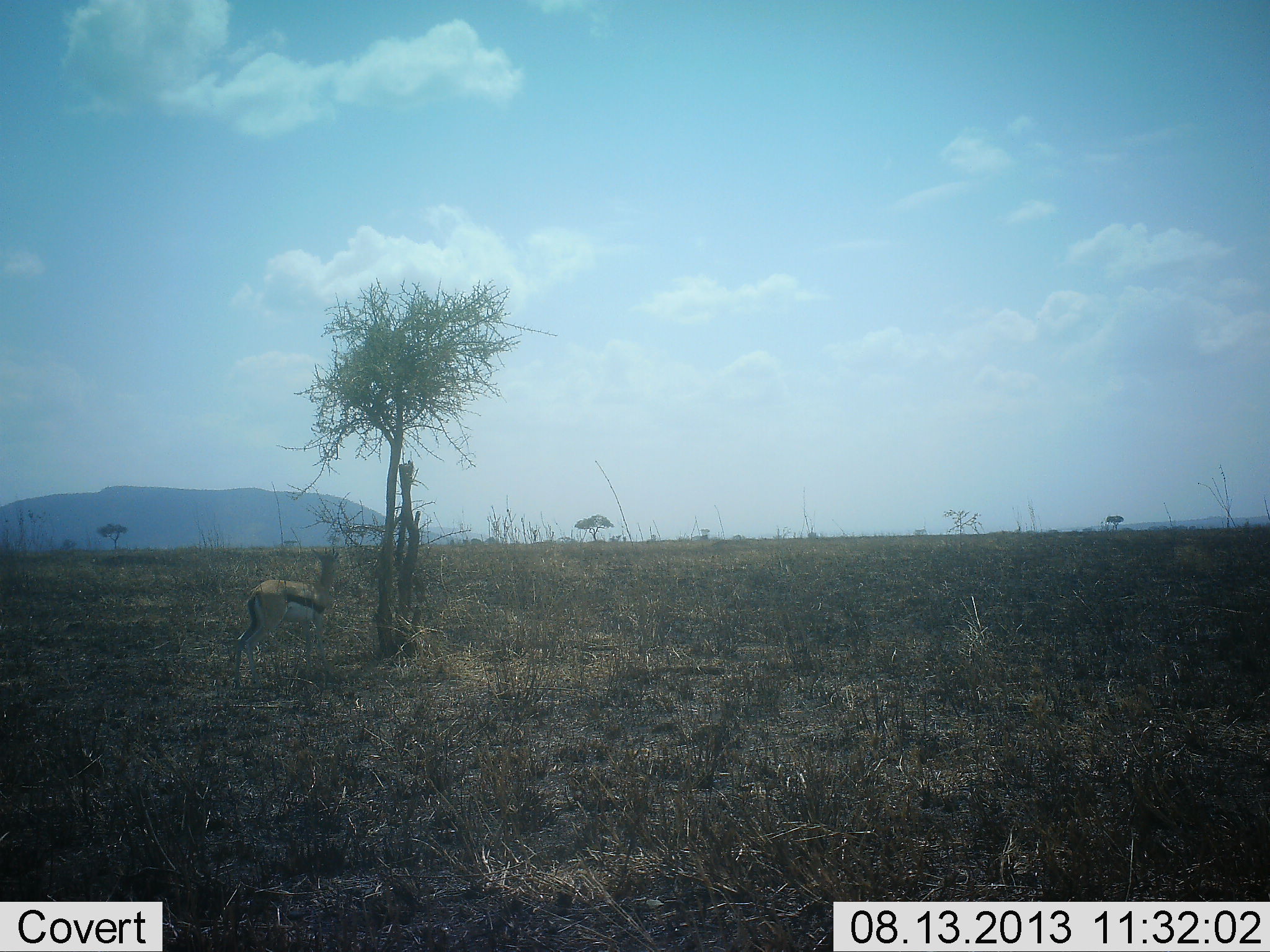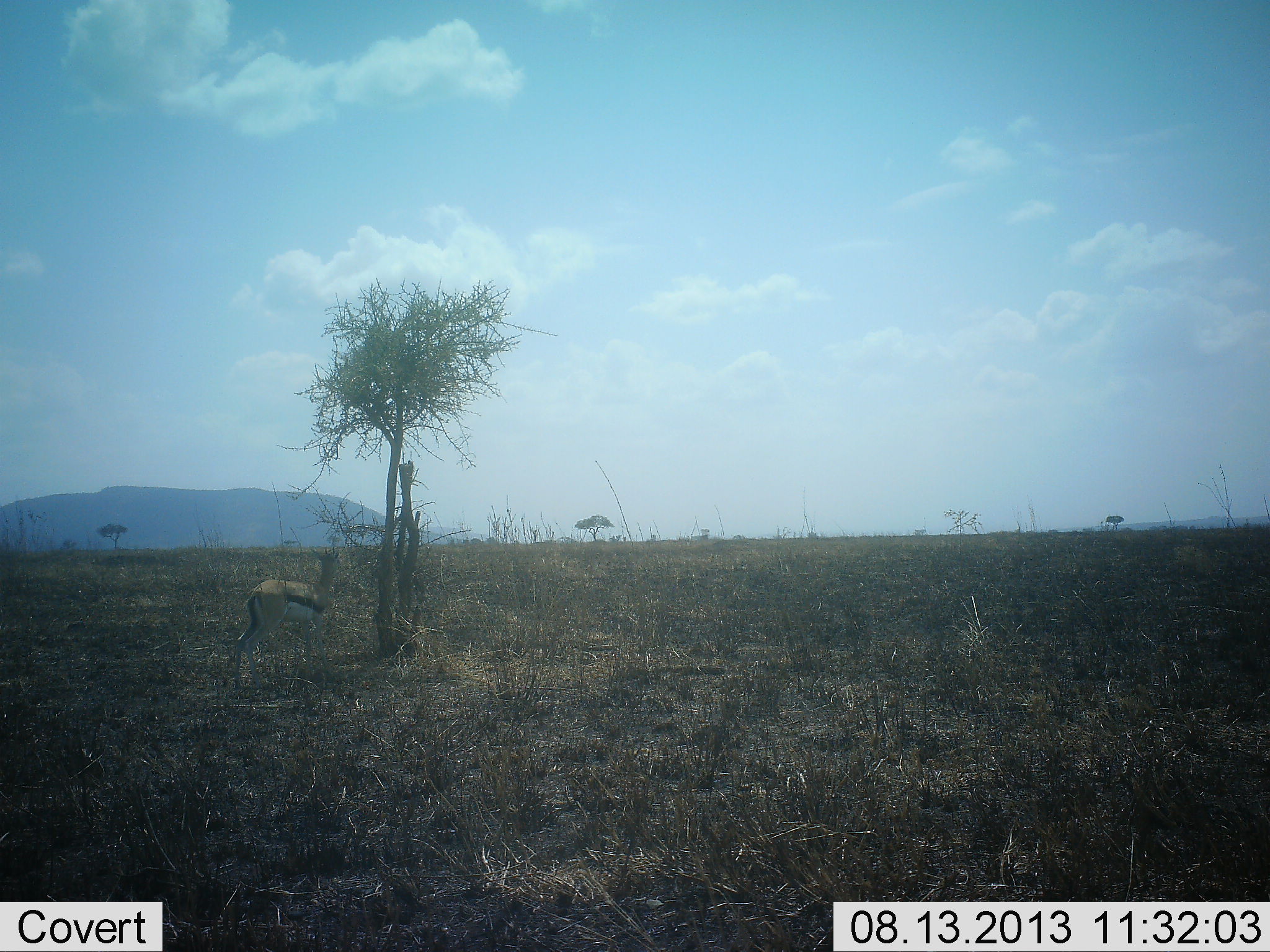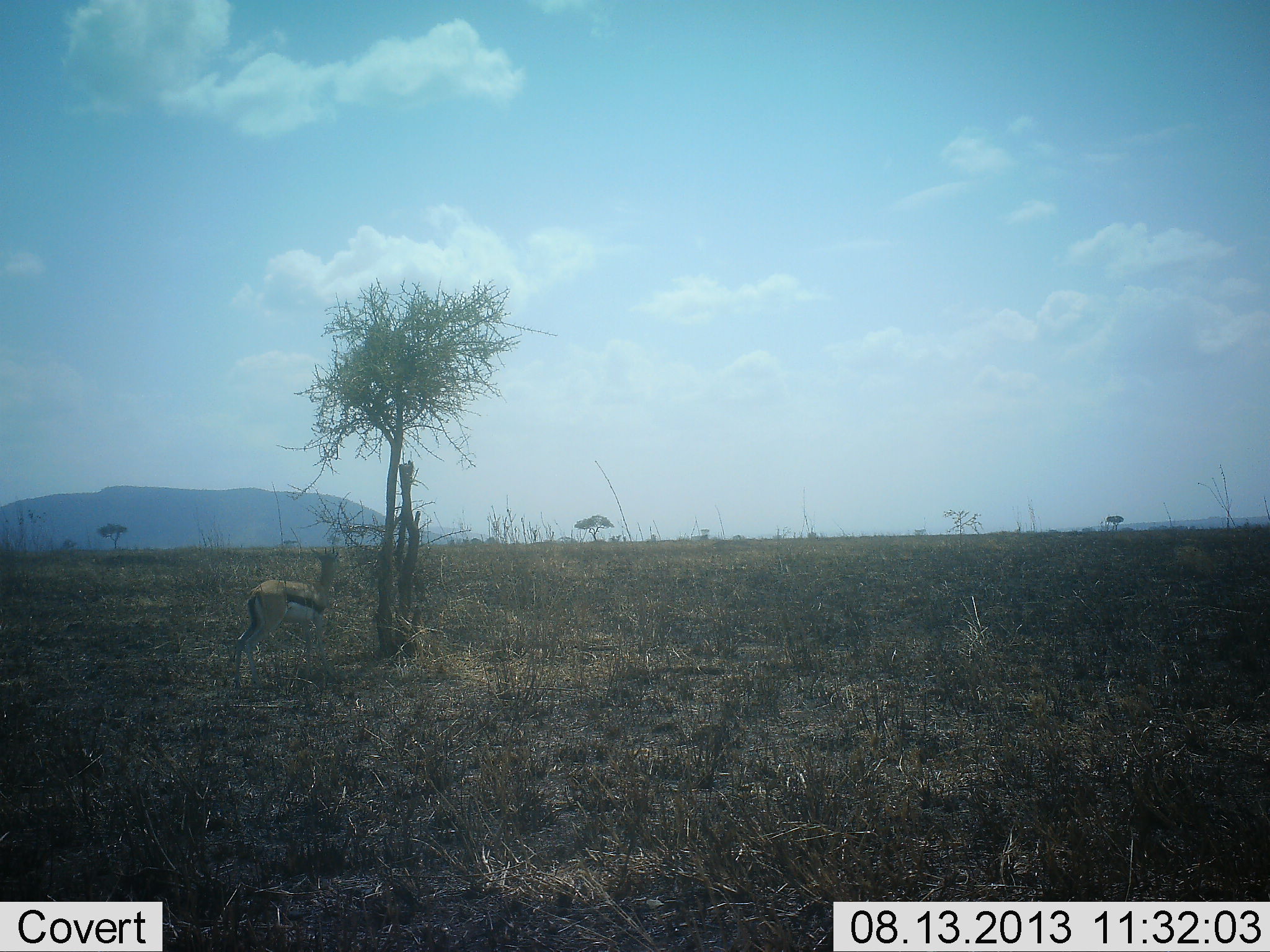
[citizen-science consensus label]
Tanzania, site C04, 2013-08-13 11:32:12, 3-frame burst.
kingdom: Animalia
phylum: Chordata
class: Mammalia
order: Artiodactyla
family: Bovidae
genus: Eudorcas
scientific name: Eudorcas thomsonii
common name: thomson's gazelle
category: gazellethomsons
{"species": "gazellethomsons (thomson's gazelle) (Eudorcas thomsonii)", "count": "1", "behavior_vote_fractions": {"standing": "95%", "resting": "0%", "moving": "0%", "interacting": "0%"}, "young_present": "0%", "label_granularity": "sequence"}